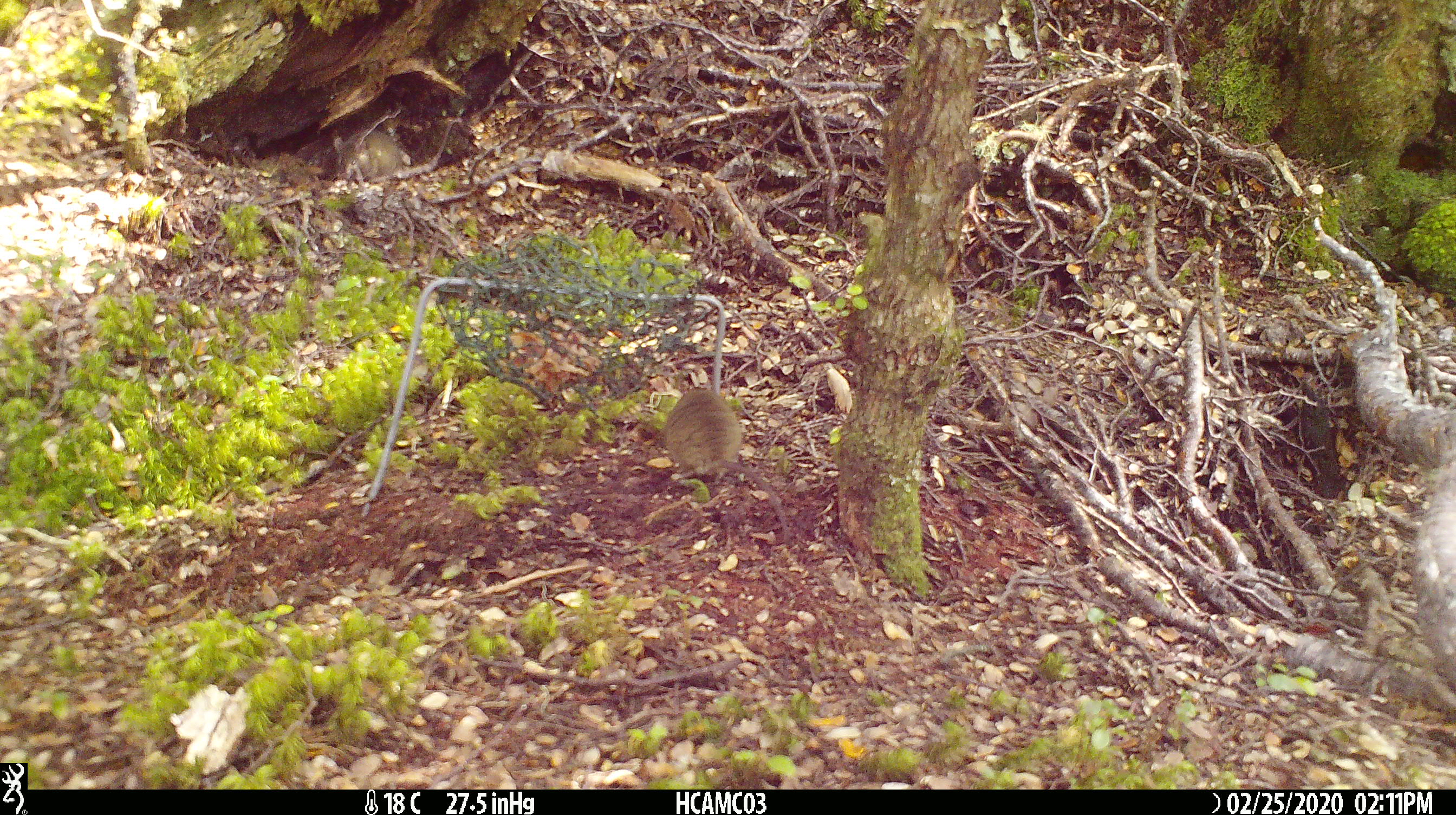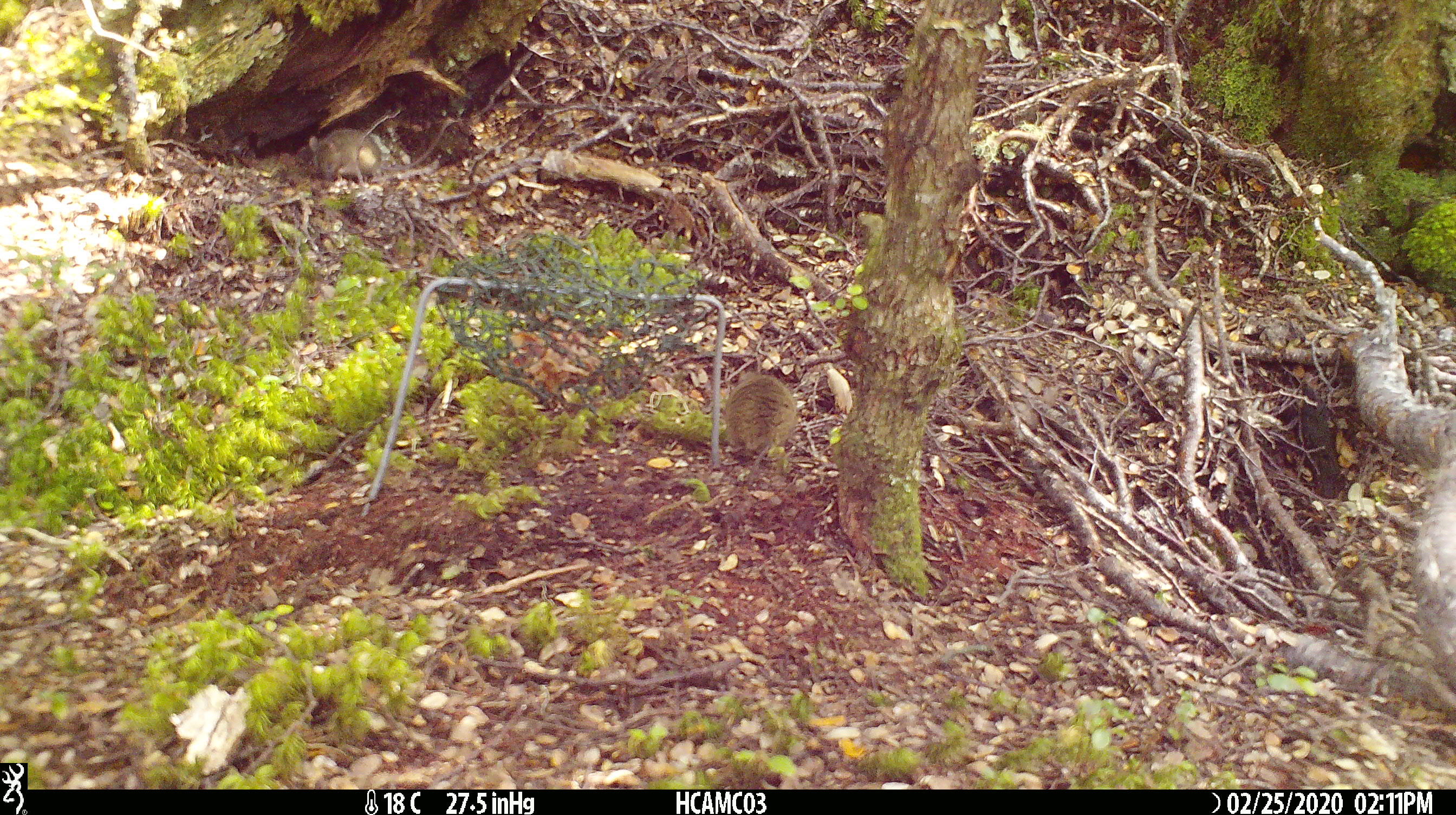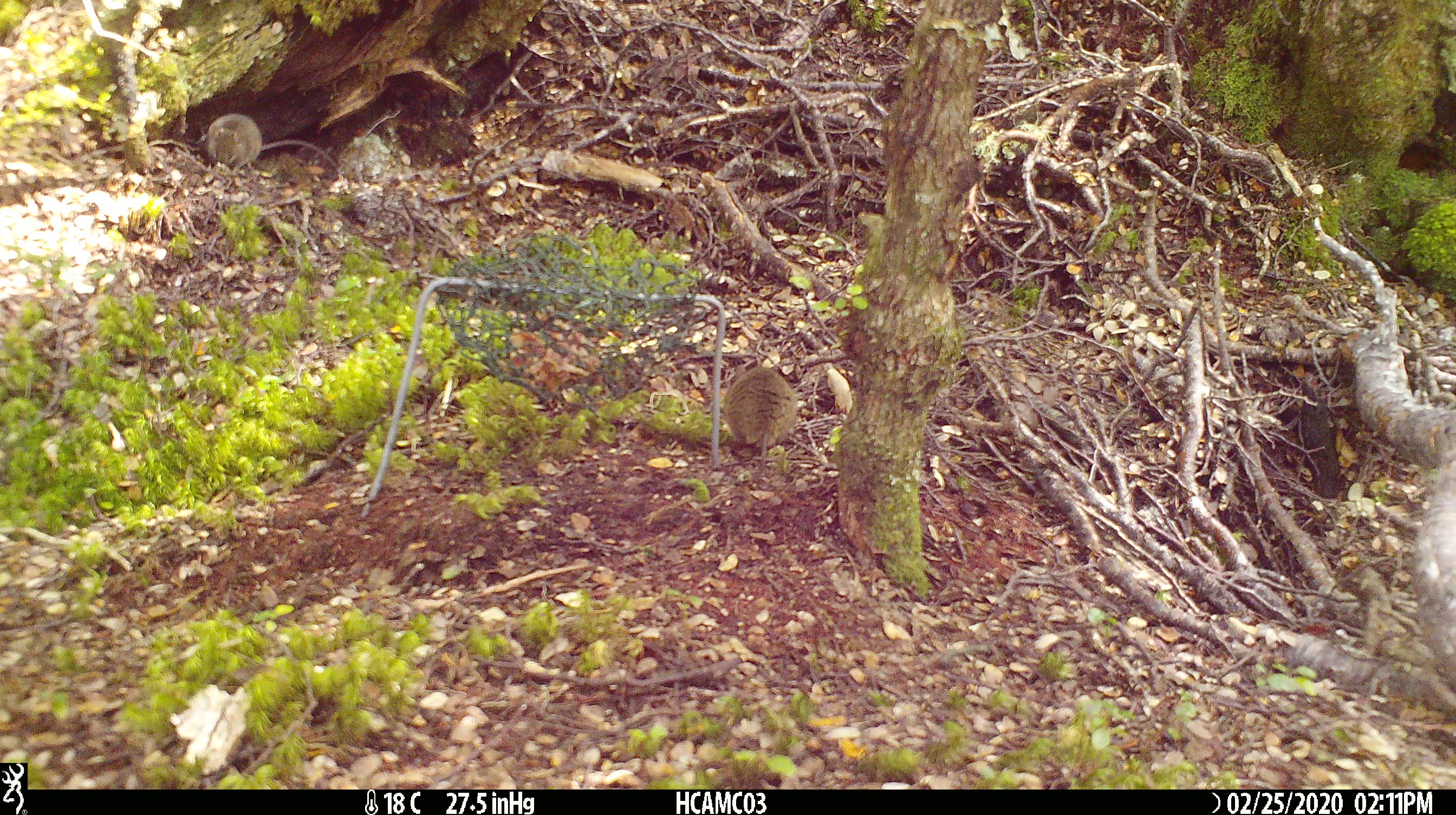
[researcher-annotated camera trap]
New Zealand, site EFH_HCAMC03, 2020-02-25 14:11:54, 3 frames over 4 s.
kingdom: Animalia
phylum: Chordata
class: Mammalia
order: Rodentia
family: Muridae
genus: Mus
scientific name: Mus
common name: mouse